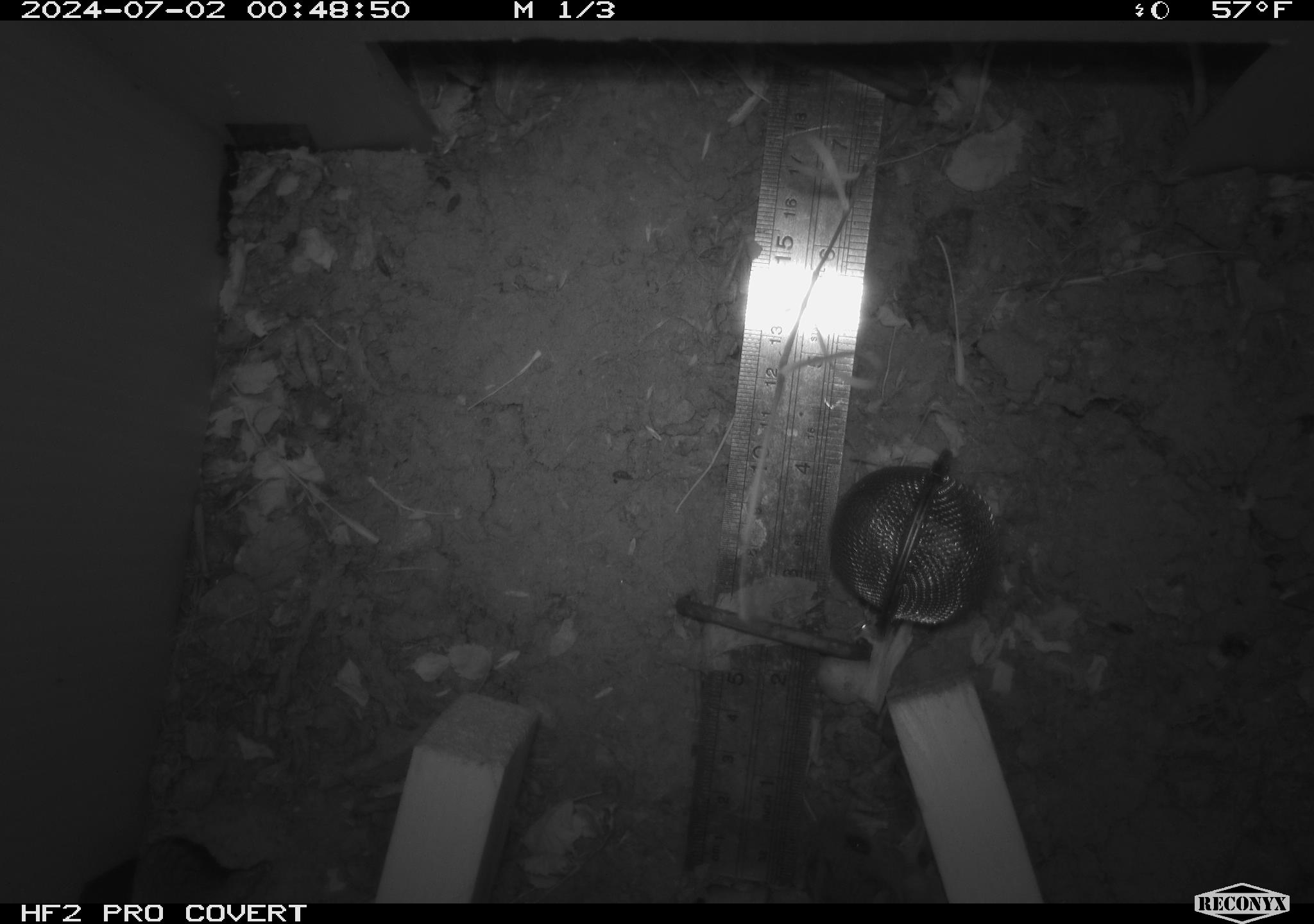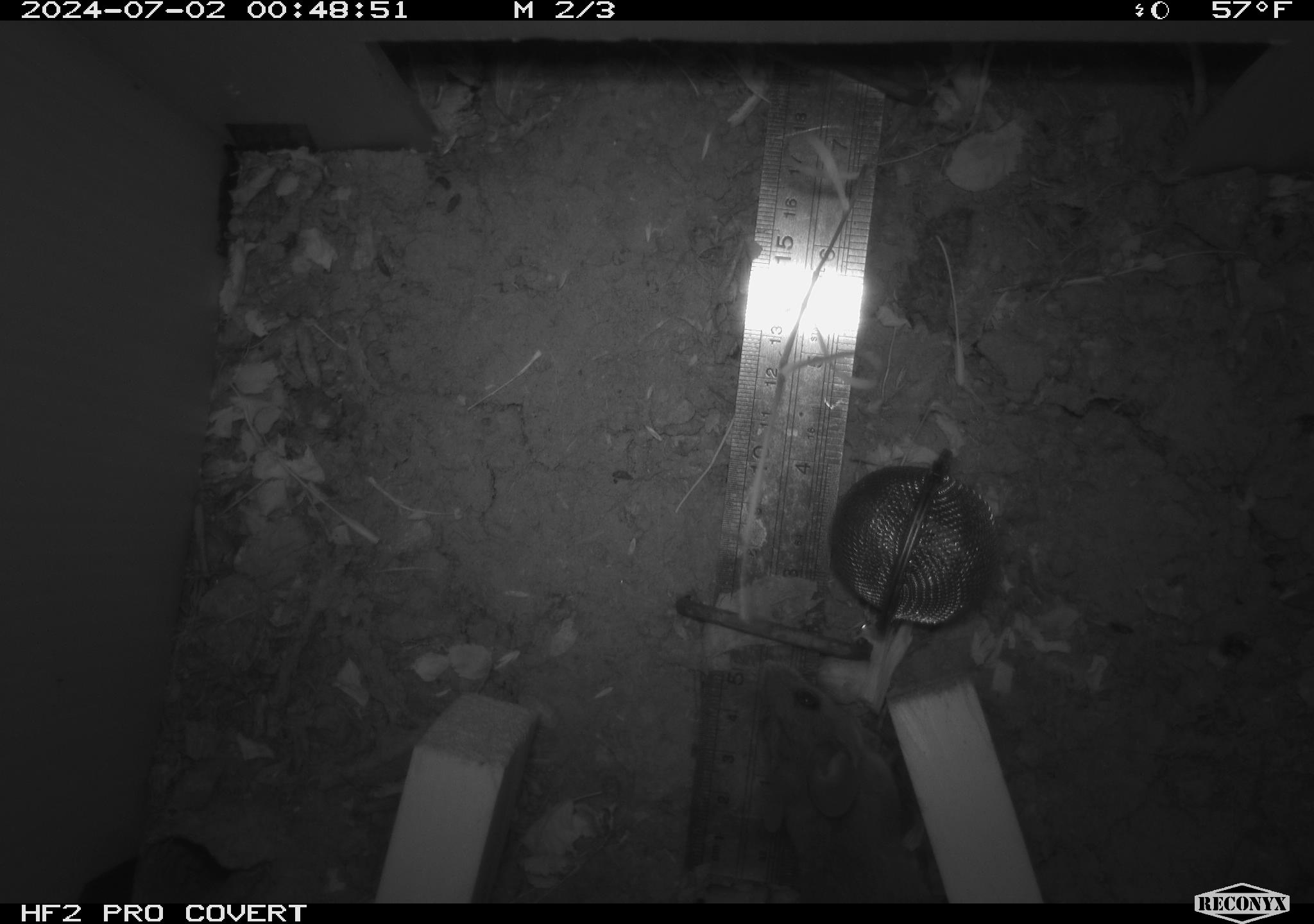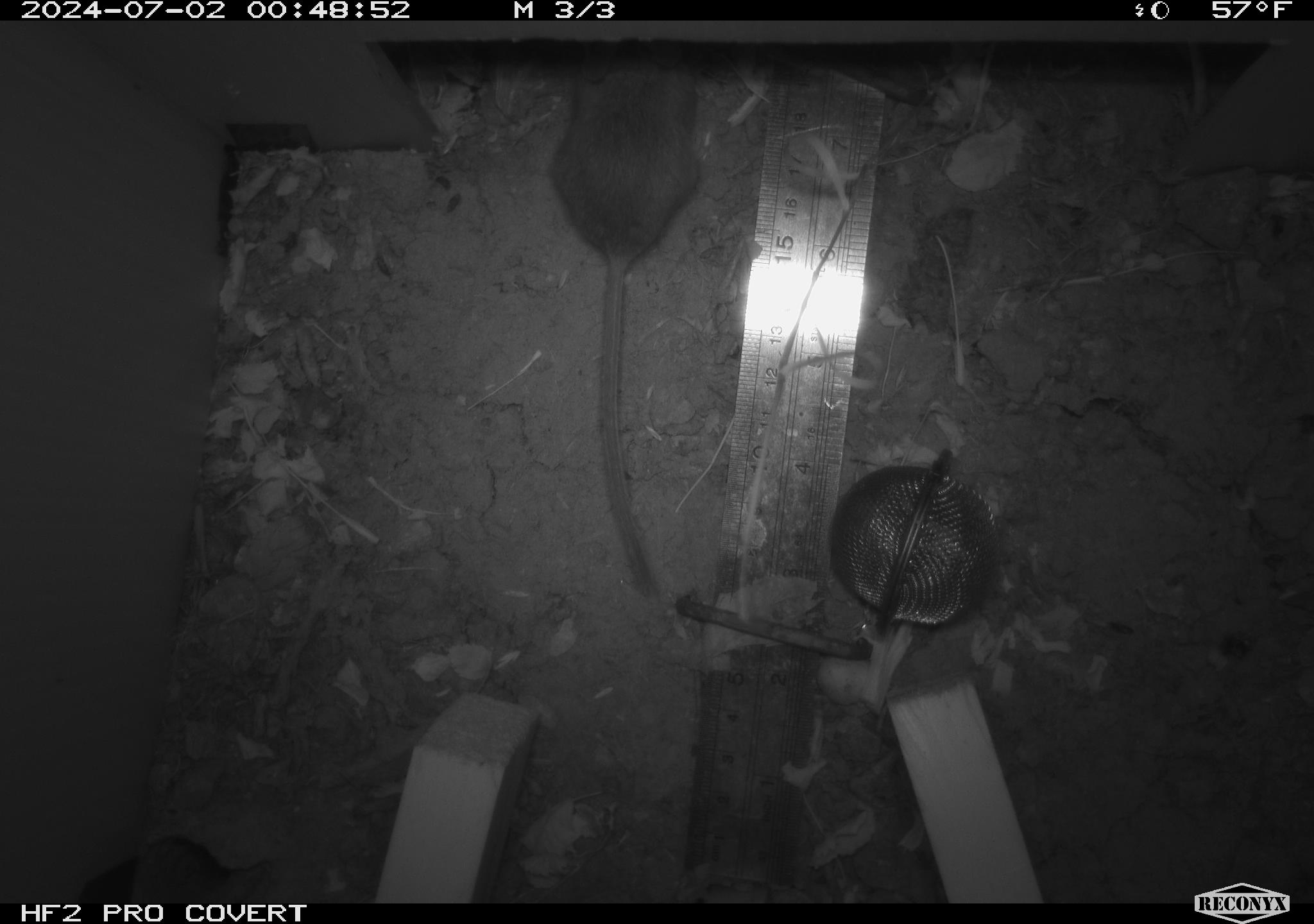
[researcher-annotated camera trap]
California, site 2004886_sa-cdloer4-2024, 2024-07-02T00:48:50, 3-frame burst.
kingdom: Animalia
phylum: Chordata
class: Mammalia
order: Rodentia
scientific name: Rodentia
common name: rodent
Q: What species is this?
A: Rodent (Rodentia).